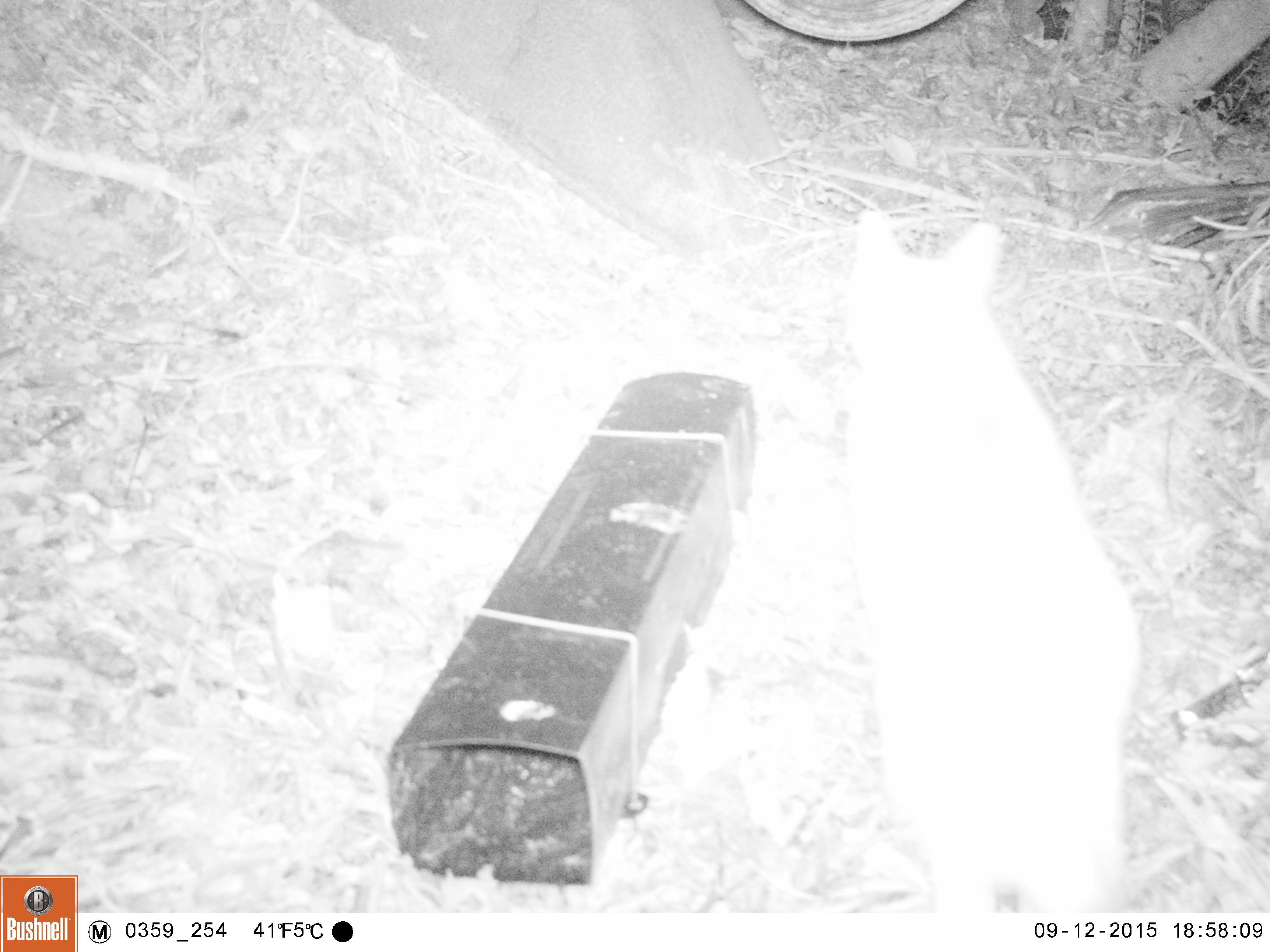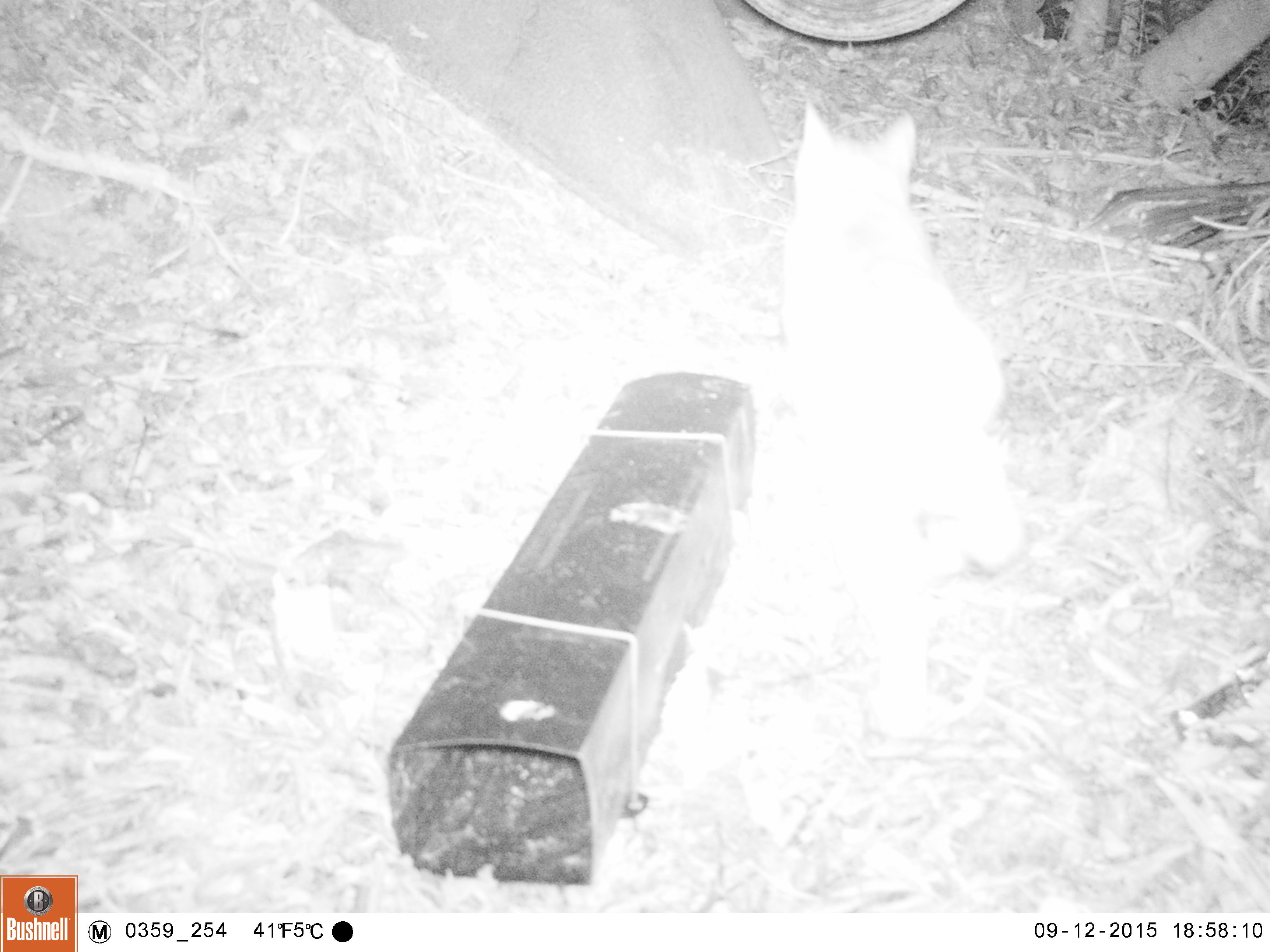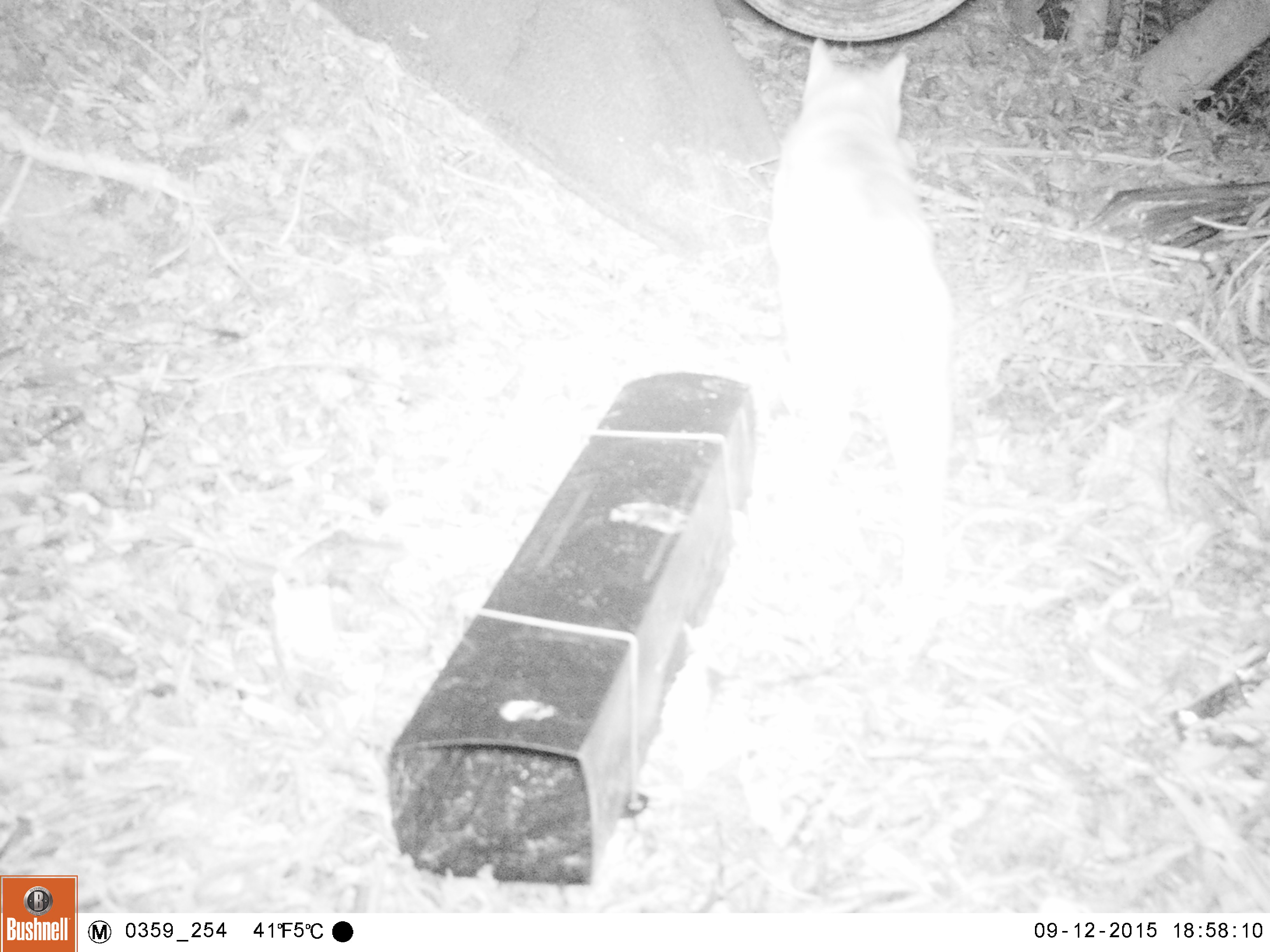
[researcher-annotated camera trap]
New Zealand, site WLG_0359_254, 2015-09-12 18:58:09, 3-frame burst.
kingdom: Animalia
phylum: Chordata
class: Mammalia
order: Carnivora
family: Felidae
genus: Felis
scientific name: Felis catus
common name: domestic cat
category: cat